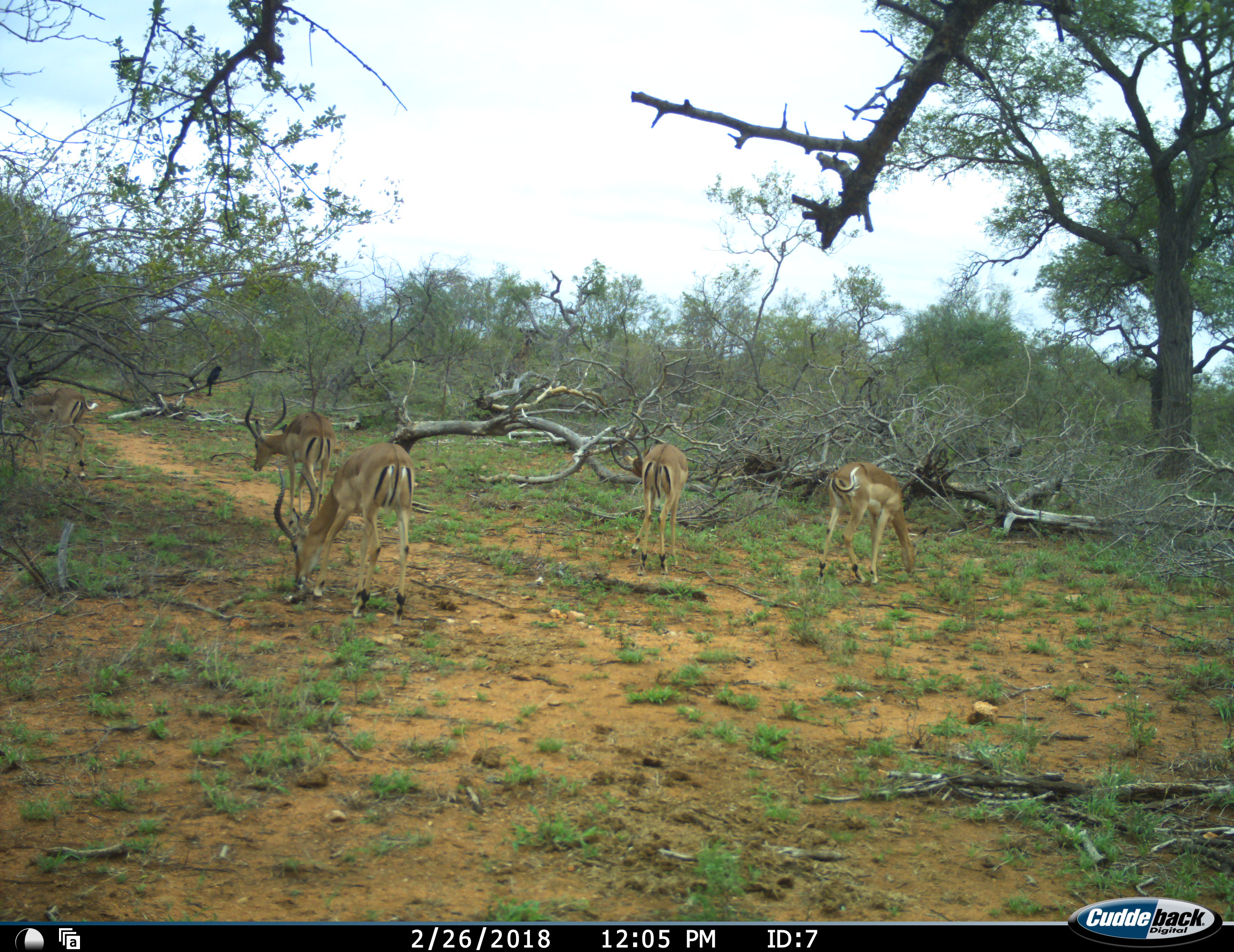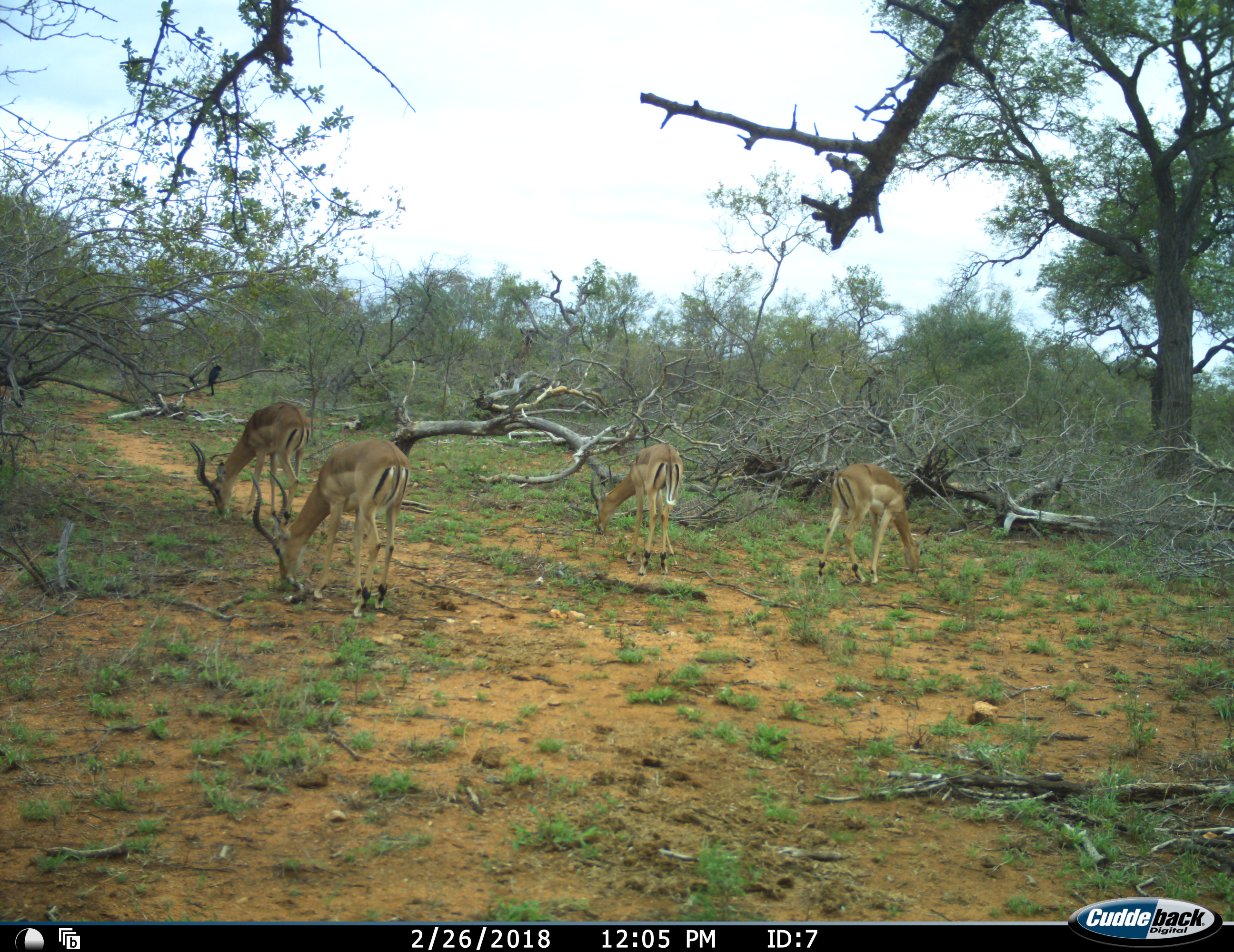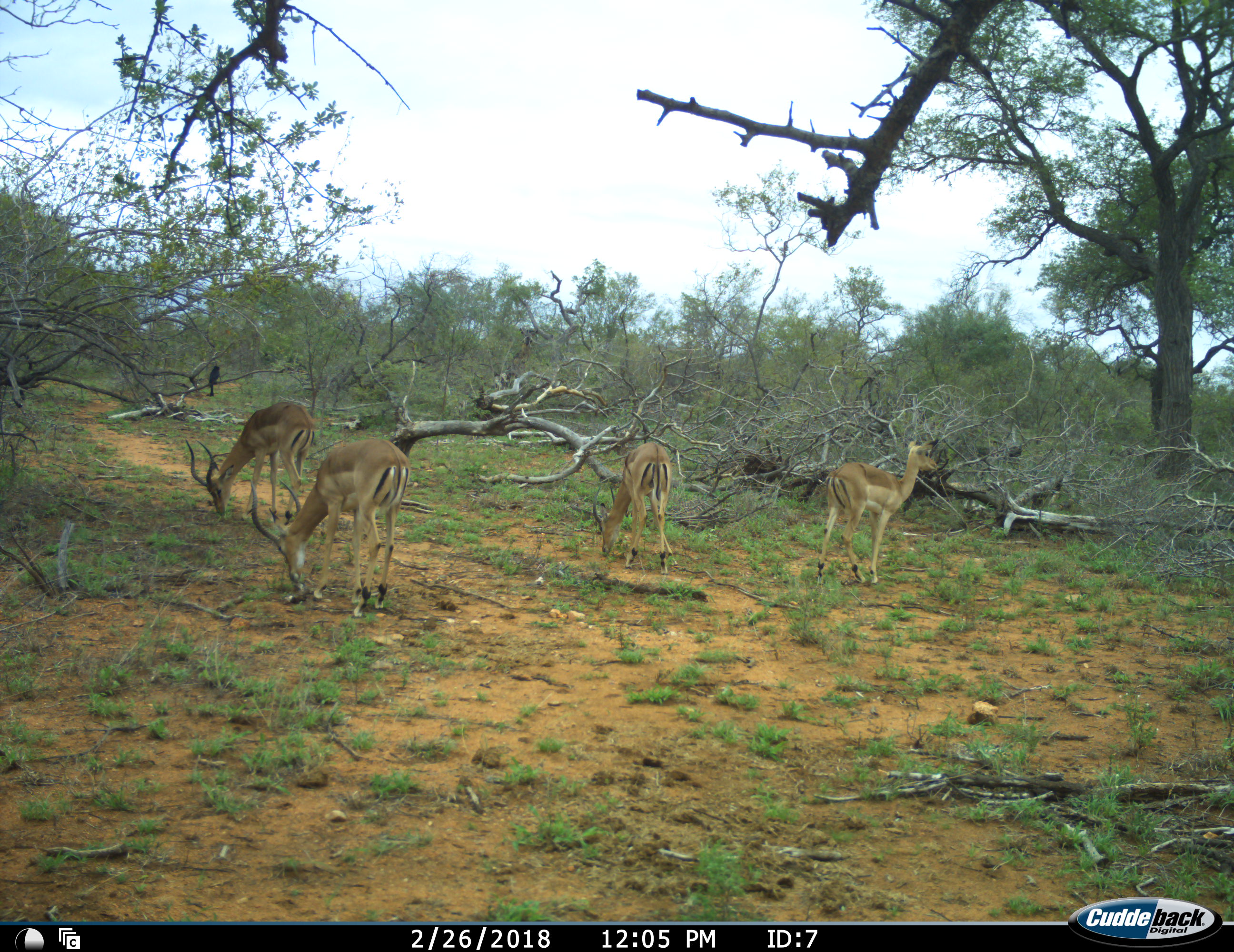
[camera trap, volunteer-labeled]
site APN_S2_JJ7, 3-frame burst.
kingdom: Animalia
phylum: Chordata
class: Mammalia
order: Artiodactyla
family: Bovidae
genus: Aepyceros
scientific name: Aepyceros melampus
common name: impala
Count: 5.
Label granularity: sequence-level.